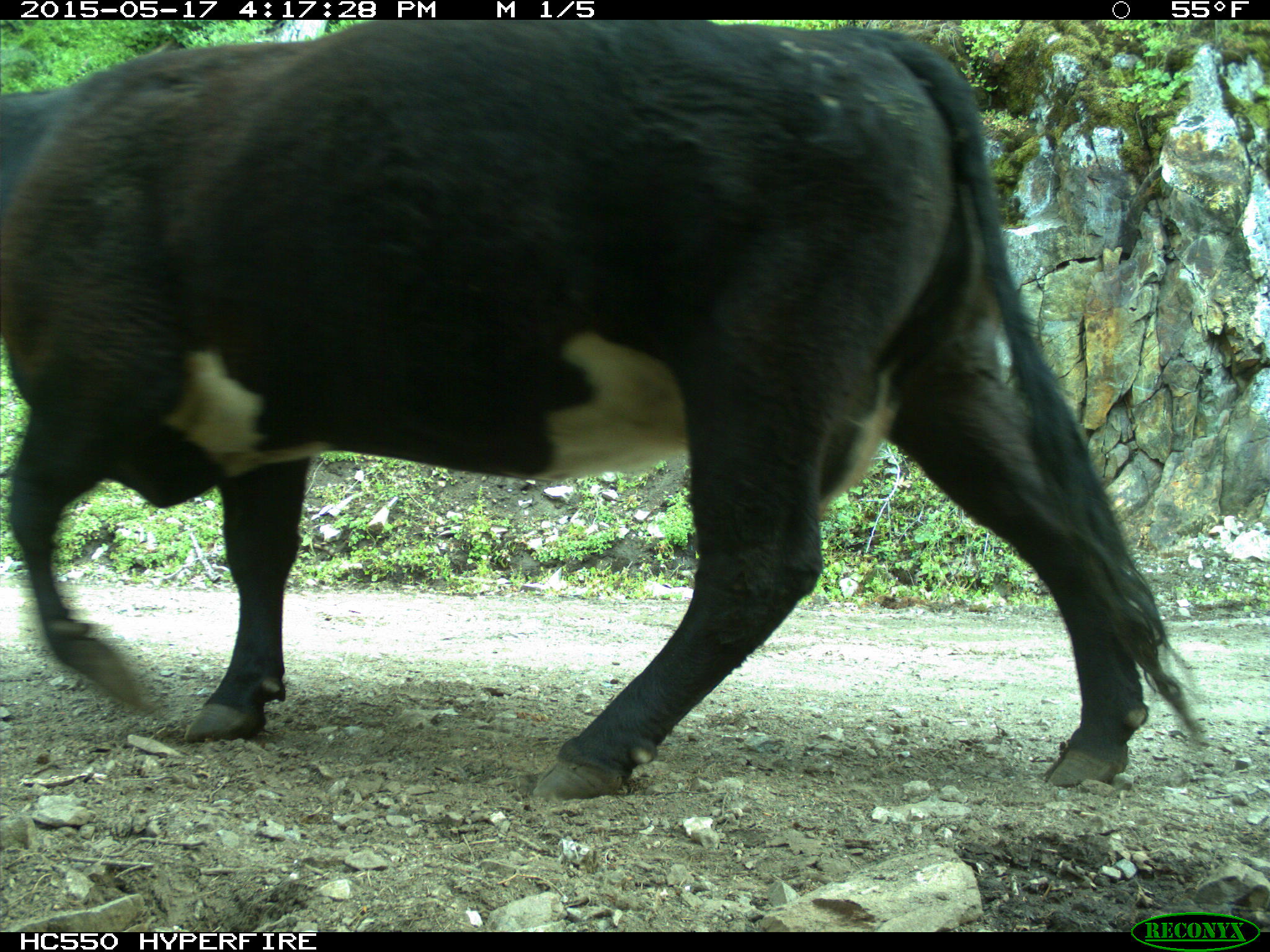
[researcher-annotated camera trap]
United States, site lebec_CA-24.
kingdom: Animalia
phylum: Chordata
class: Mammalia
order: Artiodactyla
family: Bovidae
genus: Bos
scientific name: Bos taurus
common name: domestic cow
Bos taurus (domestic cow).